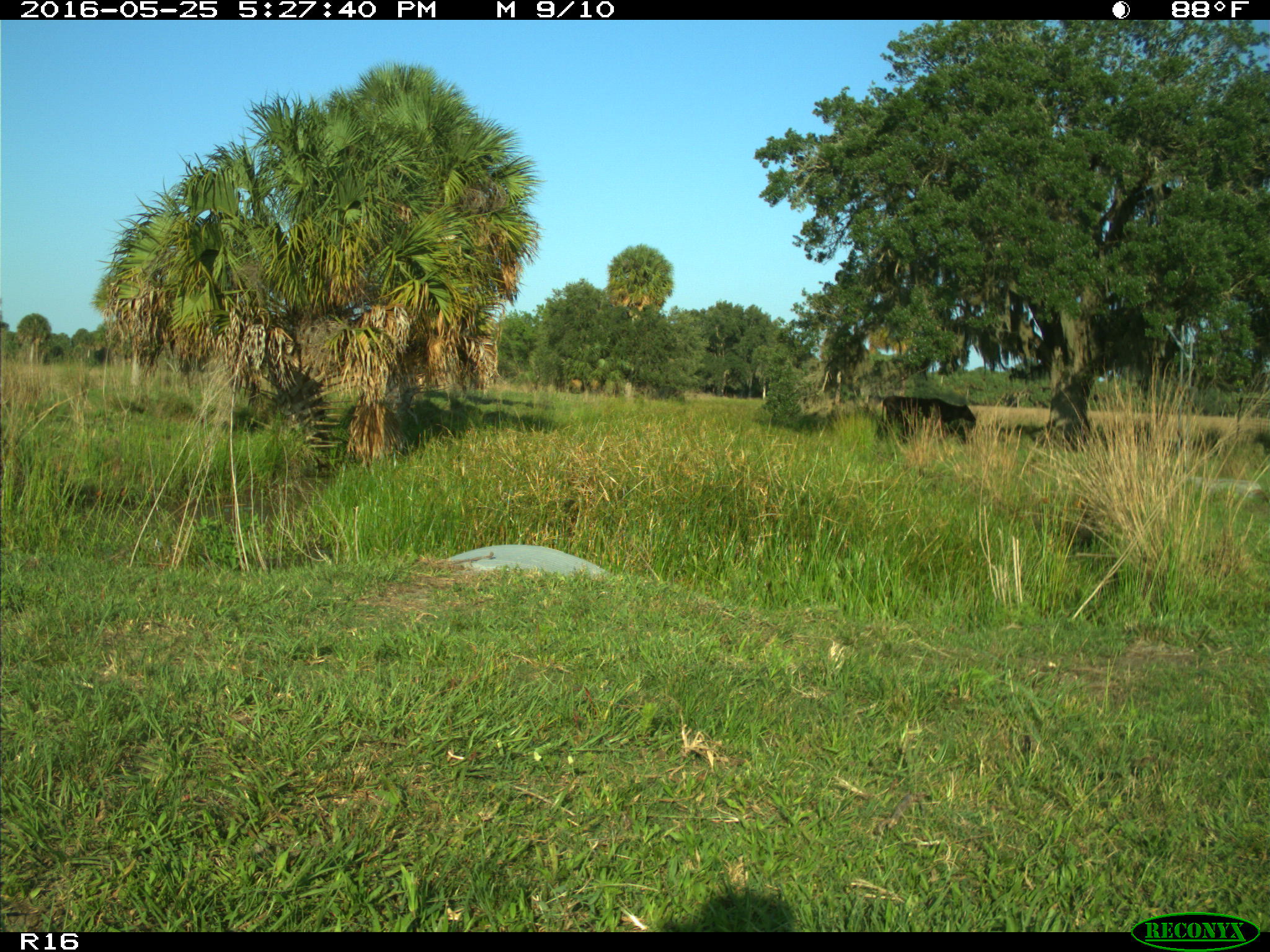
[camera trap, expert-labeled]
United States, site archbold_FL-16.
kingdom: Animalia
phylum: Chordata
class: Mammalia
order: Artiodactyla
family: Bovidae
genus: Bos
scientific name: Bos taurus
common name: domestic cow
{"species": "Bos taurus (domestic cow)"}